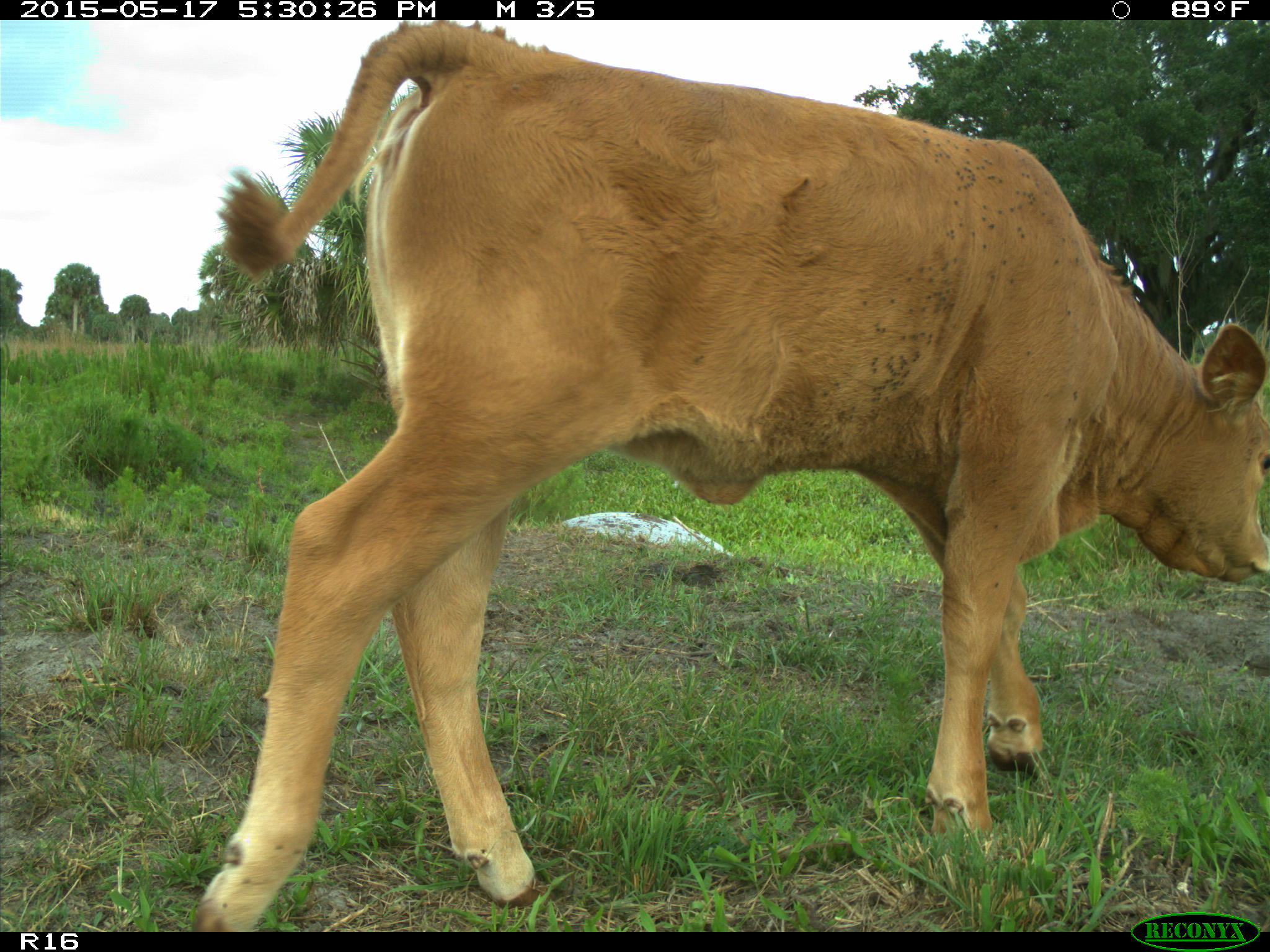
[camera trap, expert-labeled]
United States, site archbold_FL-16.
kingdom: Animalia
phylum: Chordata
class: Mammalia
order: Artiodactyla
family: Bovidae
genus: Bos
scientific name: Bos taurus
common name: domestic cow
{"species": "Bos taurus (domestic cow)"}